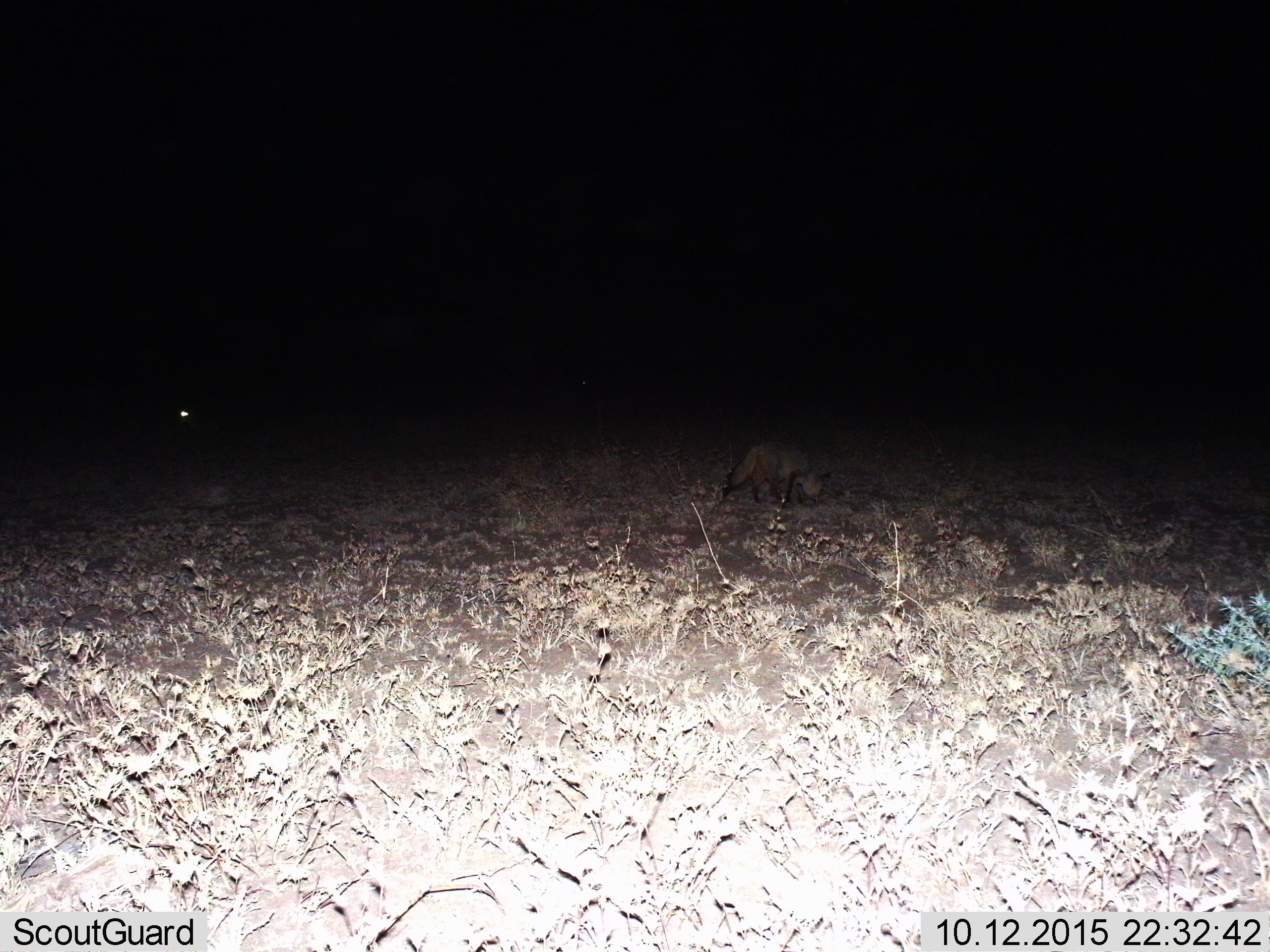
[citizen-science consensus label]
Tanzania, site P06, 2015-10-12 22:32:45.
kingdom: Animalia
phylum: Chordata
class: Mammalia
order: Carnivora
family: Canidae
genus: Otocyon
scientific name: Otocyon megalotis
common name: bat-eared fox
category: batearedfox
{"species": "batearedfox (bat-eared fox) (Otocyon megalotis)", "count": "1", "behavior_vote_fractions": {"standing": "20%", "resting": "0%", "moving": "20%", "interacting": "0%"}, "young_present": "0%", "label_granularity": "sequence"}